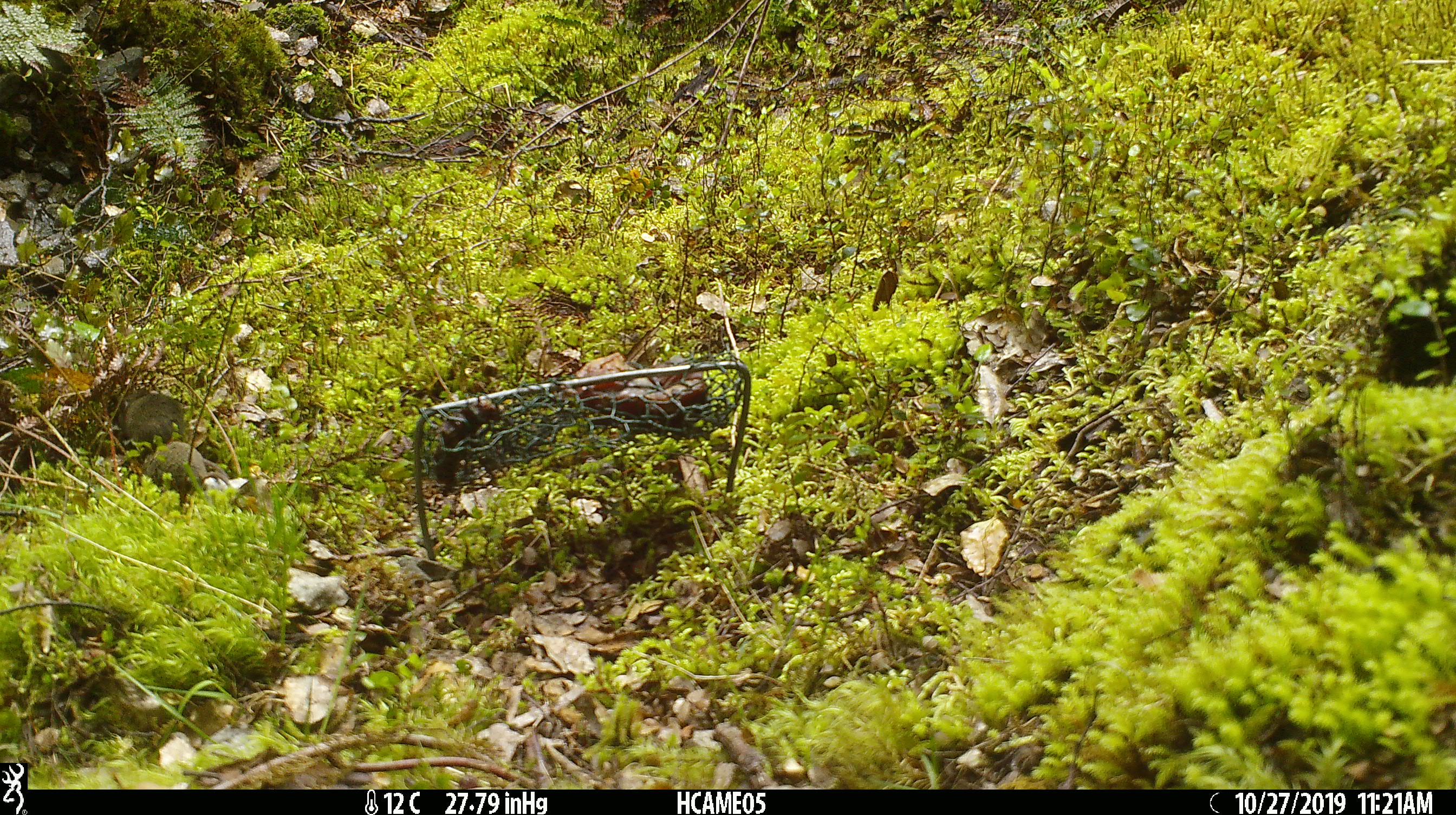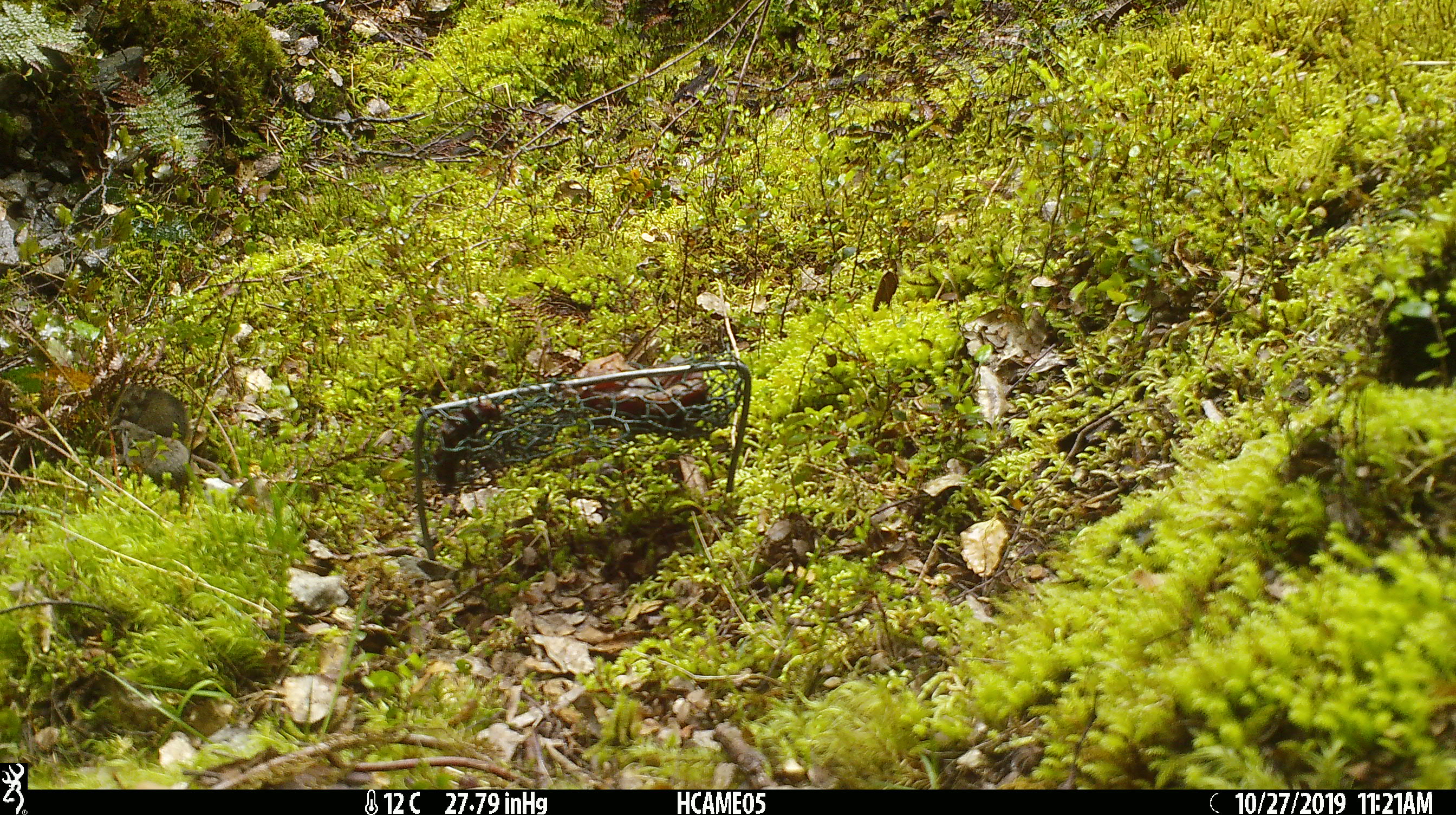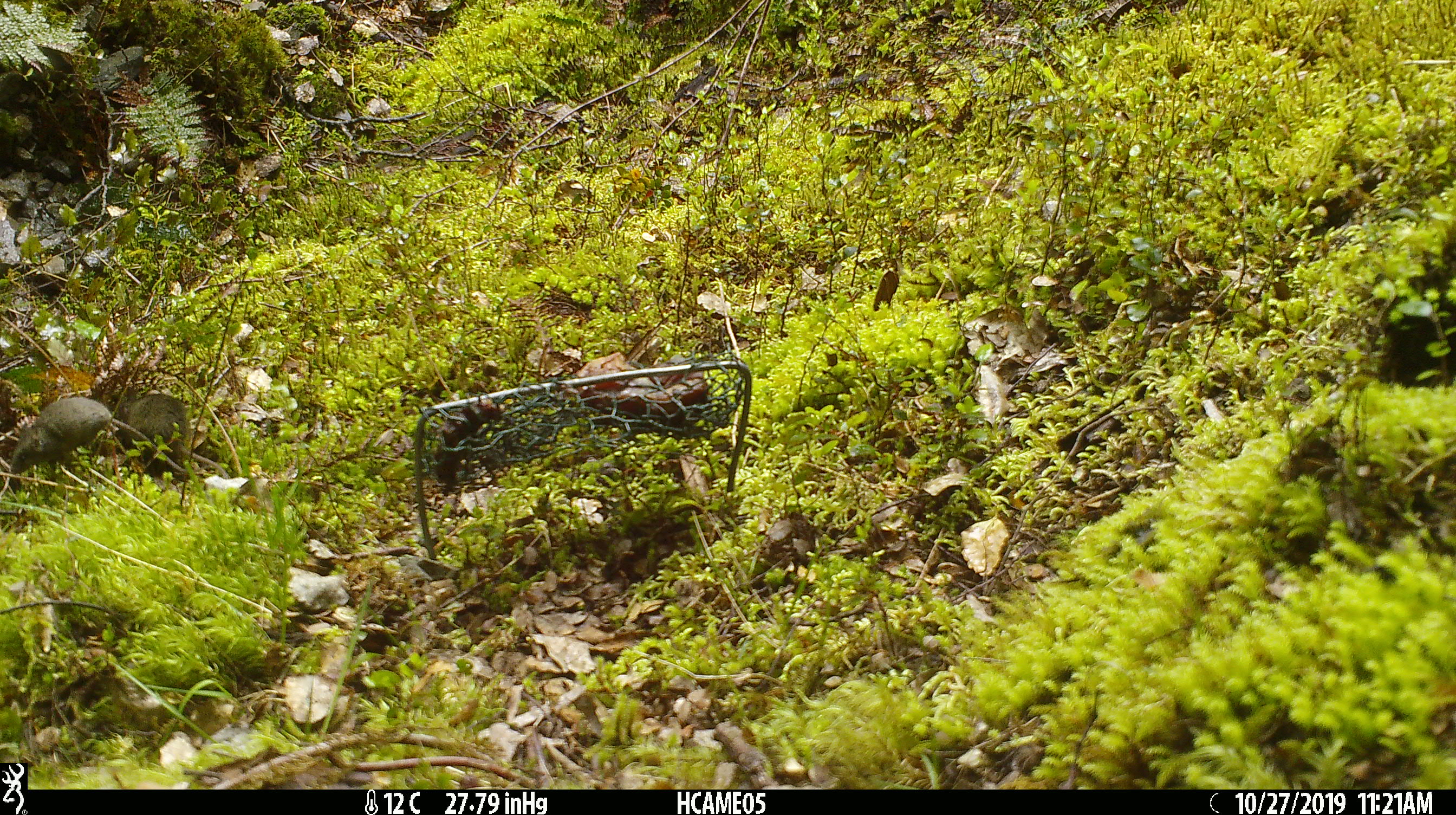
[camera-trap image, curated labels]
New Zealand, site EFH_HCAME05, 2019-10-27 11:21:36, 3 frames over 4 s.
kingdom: Animalia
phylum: Chordata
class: Mammalia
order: Rodentia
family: Muridae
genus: Mus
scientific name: Mus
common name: mouse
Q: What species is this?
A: Mouse (Mus).